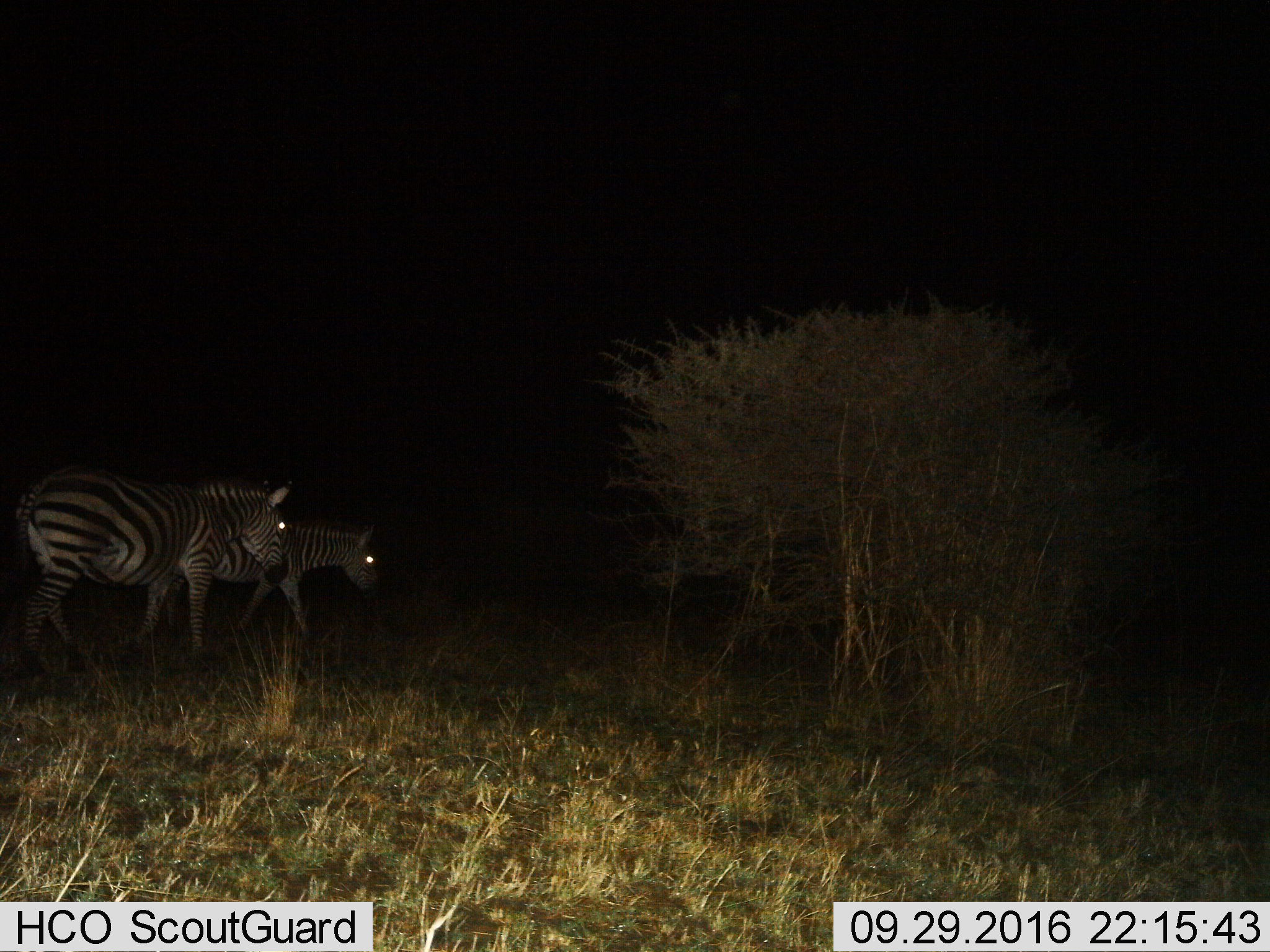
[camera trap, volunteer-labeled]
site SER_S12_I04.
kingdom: Animalia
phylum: Chordata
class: Mammalia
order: Perissodactyla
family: Equidae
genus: Equus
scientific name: Equus quagga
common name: plains zebra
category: zebraplains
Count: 2.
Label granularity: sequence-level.